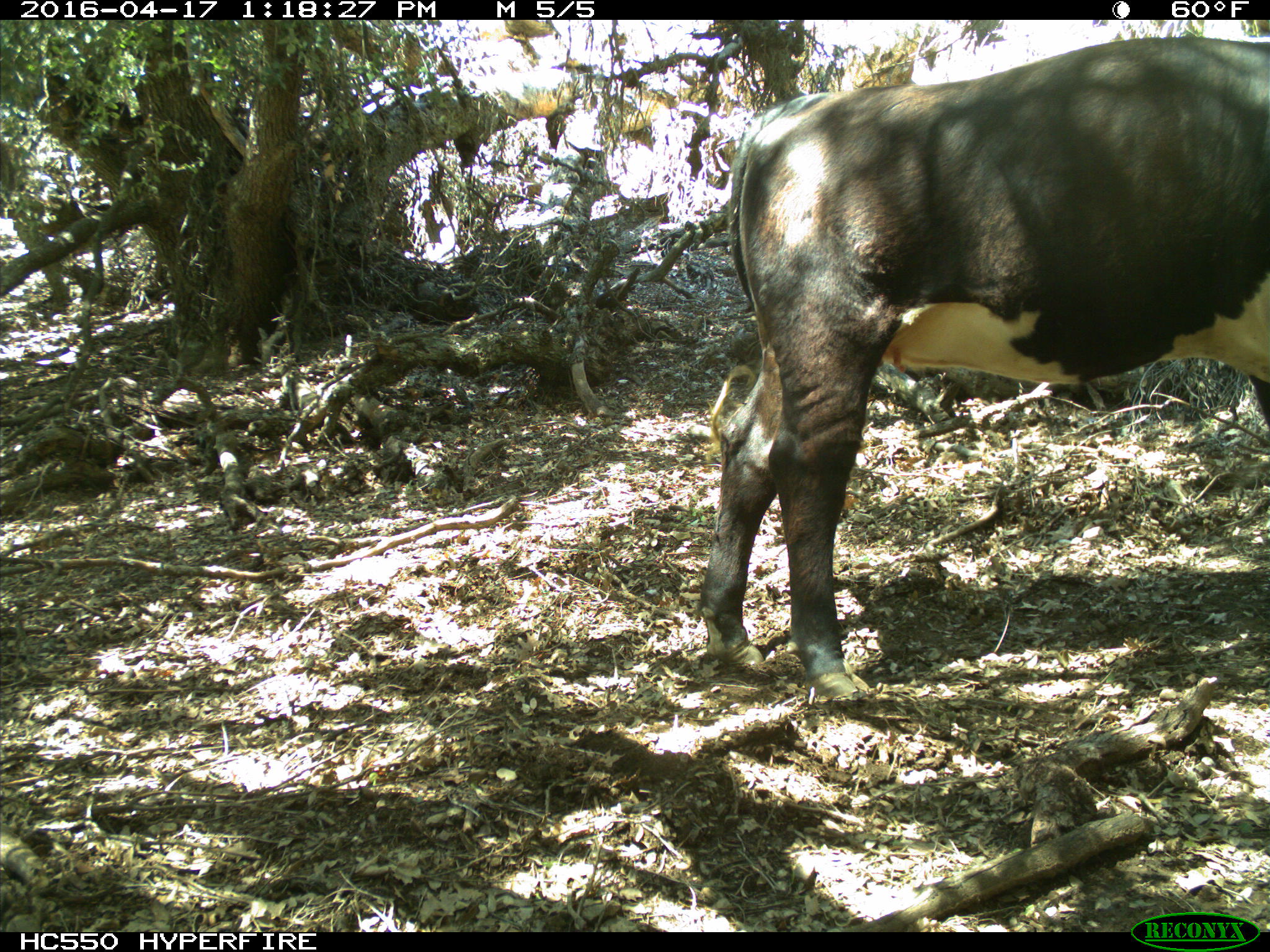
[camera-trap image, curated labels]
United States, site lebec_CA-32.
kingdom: Animalia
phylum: Chordata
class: Mammalia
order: Artiodactyla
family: Bovidae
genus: Bos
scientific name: Bos taurus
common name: domestic cow